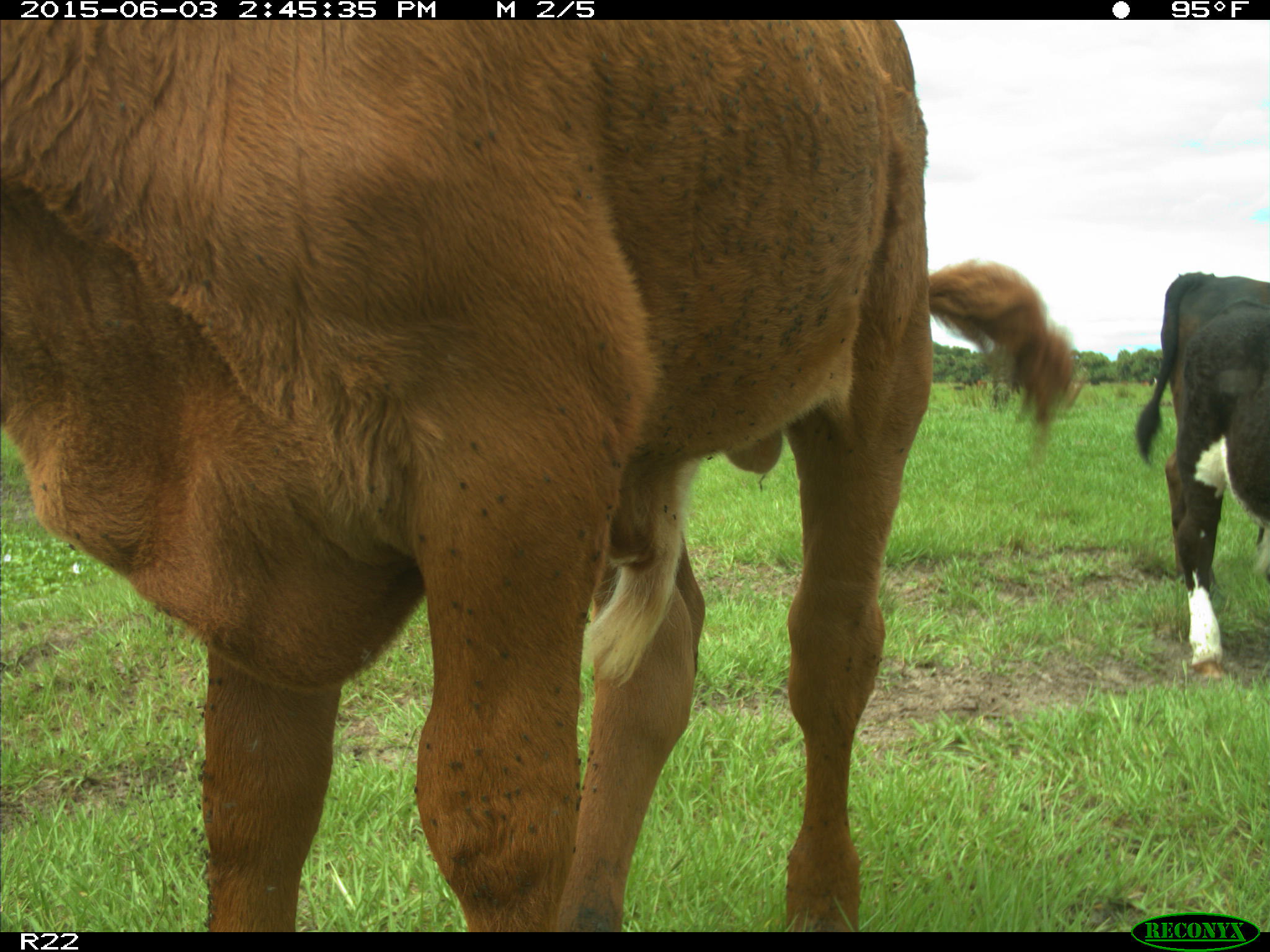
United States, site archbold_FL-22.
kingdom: Animalia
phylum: Chordata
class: Mammalia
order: Artiodactyla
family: Bovidae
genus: Bos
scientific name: Bos taurus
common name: domestic cow